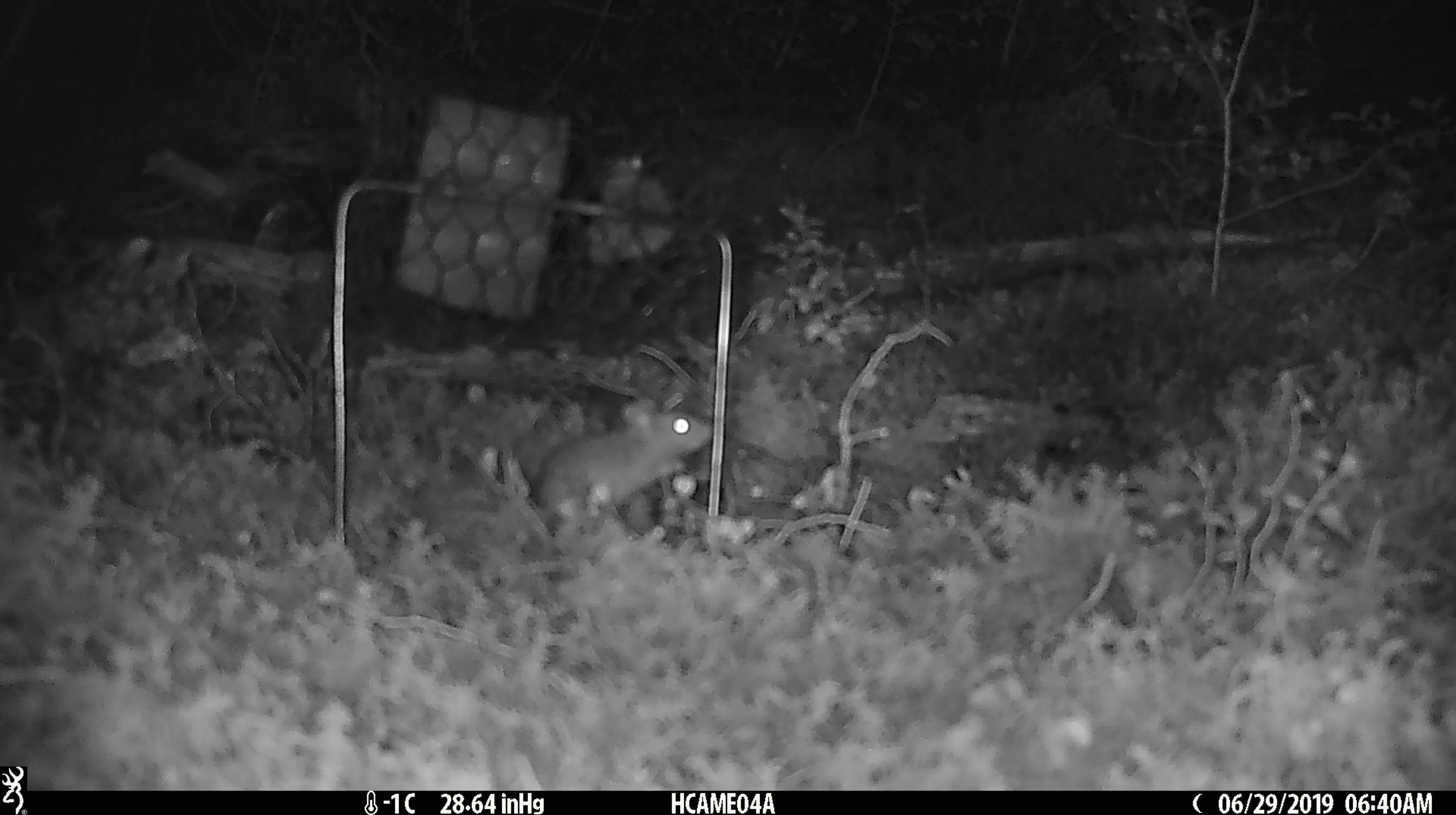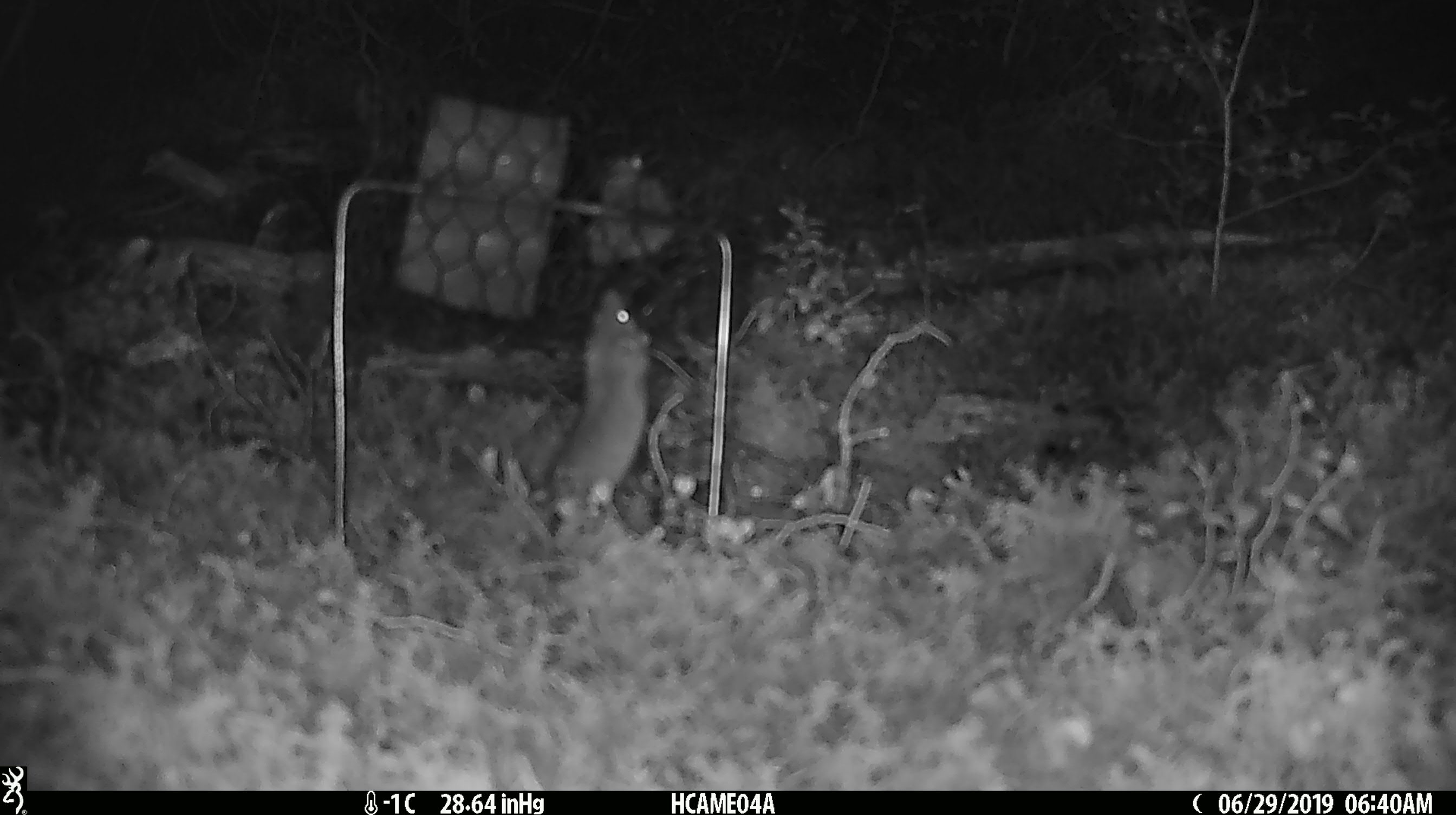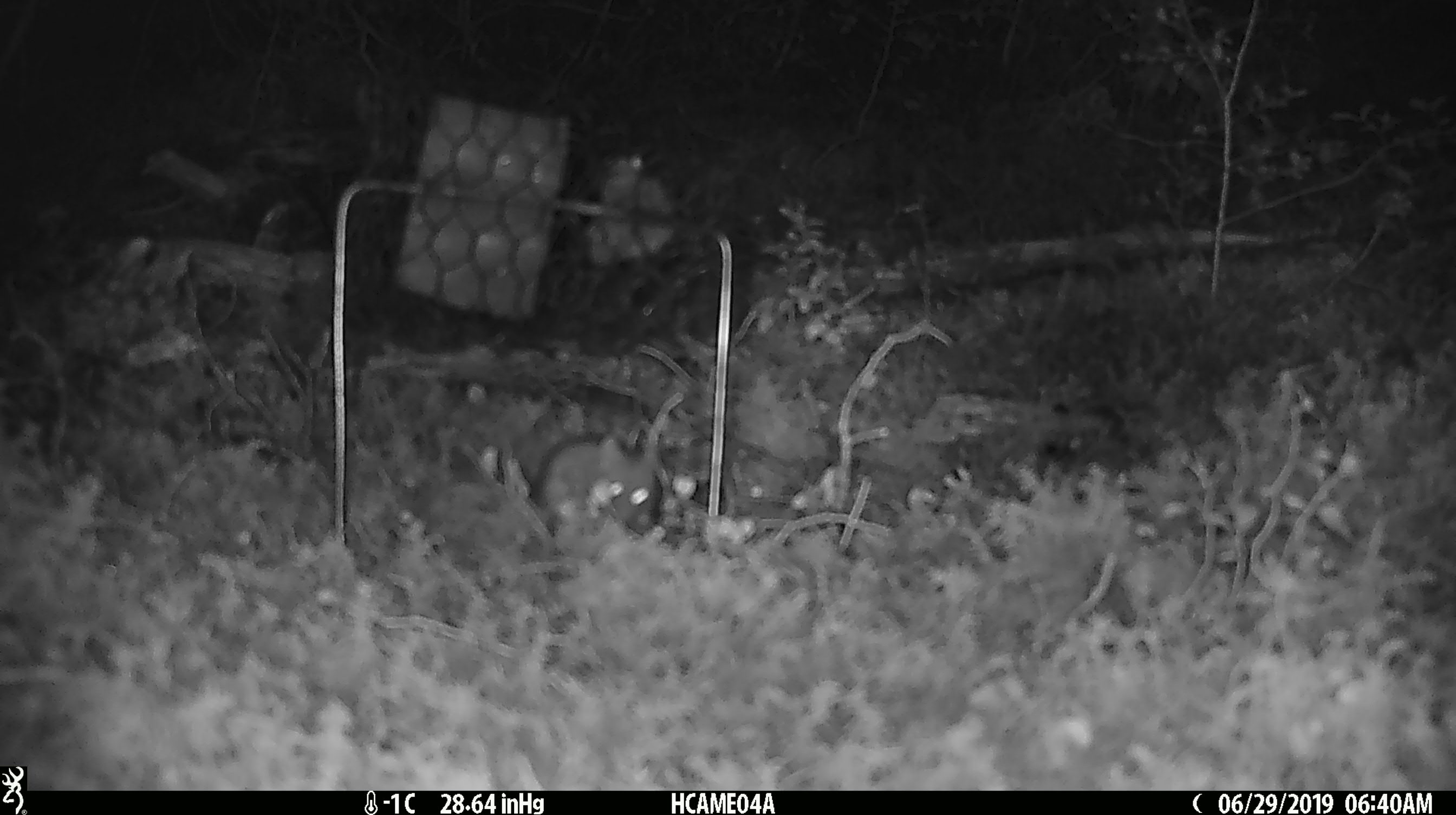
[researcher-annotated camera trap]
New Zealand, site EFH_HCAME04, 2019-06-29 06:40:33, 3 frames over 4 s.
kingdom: Animalia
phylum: Chordata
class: Mammalia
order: Rodentia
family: Muridae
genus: Mus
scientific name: Mus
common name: mouse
Mouse (Mus).